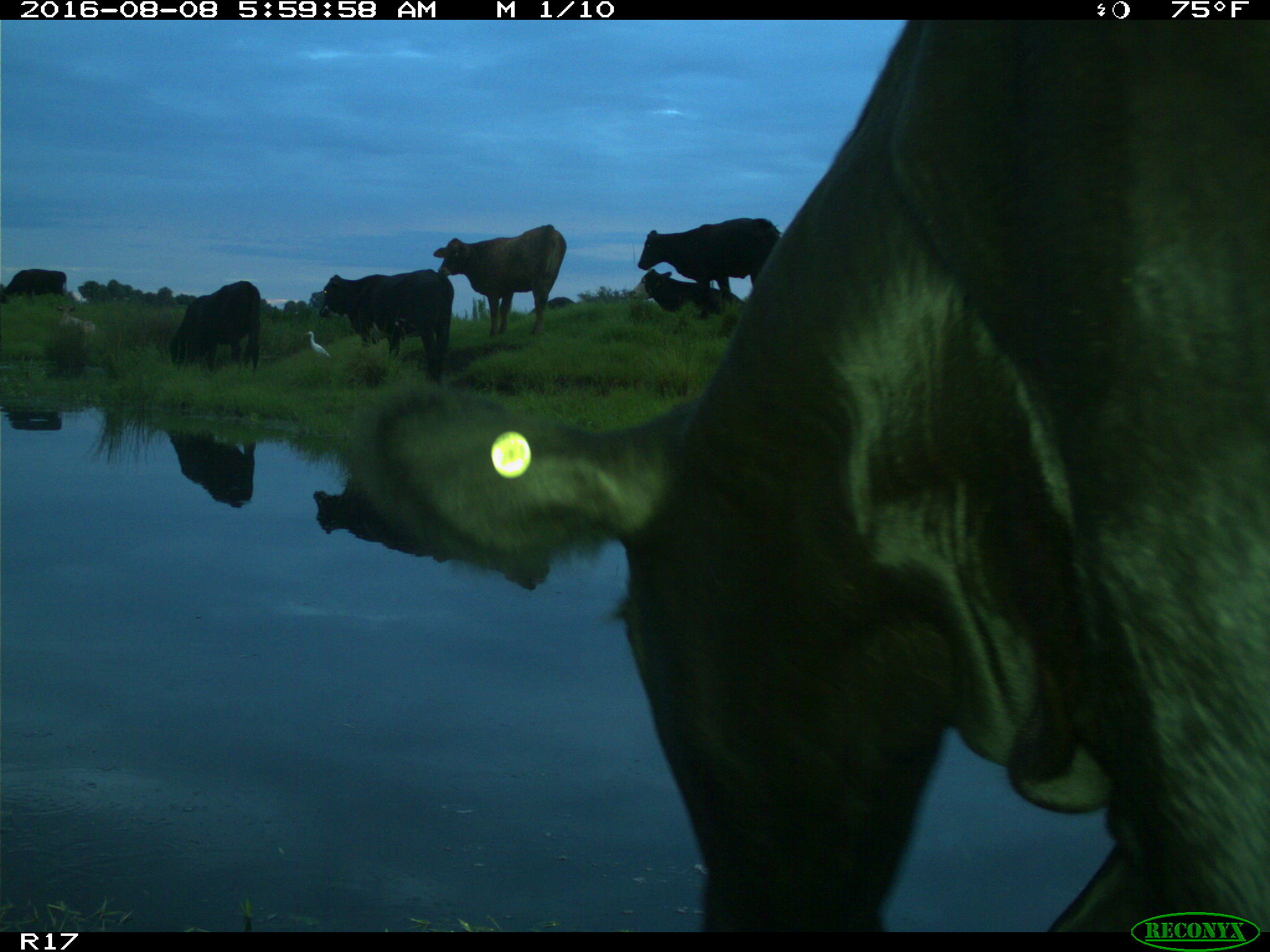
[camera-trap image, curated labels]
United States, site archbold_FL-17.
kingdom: Animalia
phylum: Chordata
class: Mammalia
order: Artiodactyla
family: Bovidae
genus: Bos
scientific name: Bos taurus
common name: domestic cow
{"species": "Bos taurus (domestic cow)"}